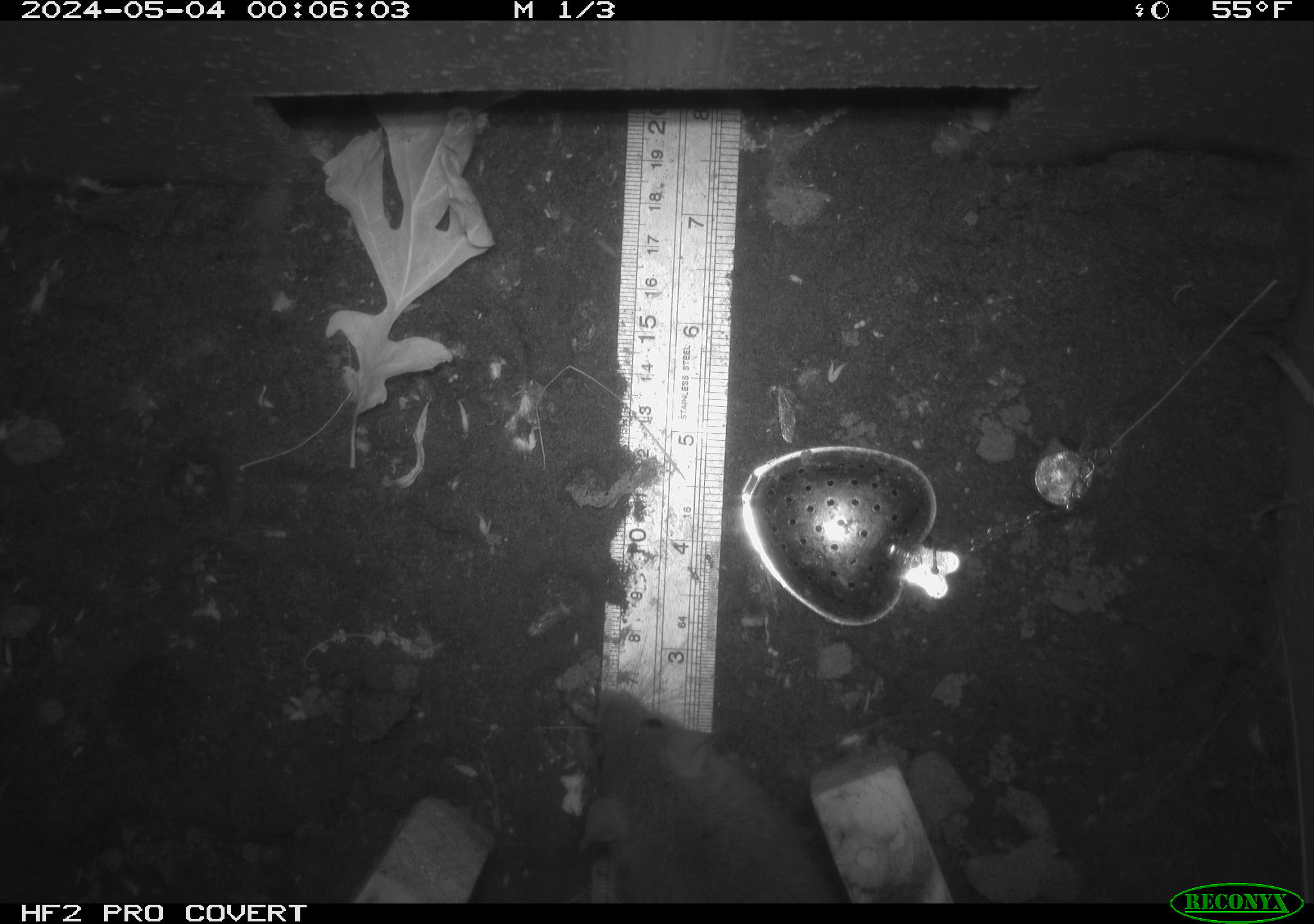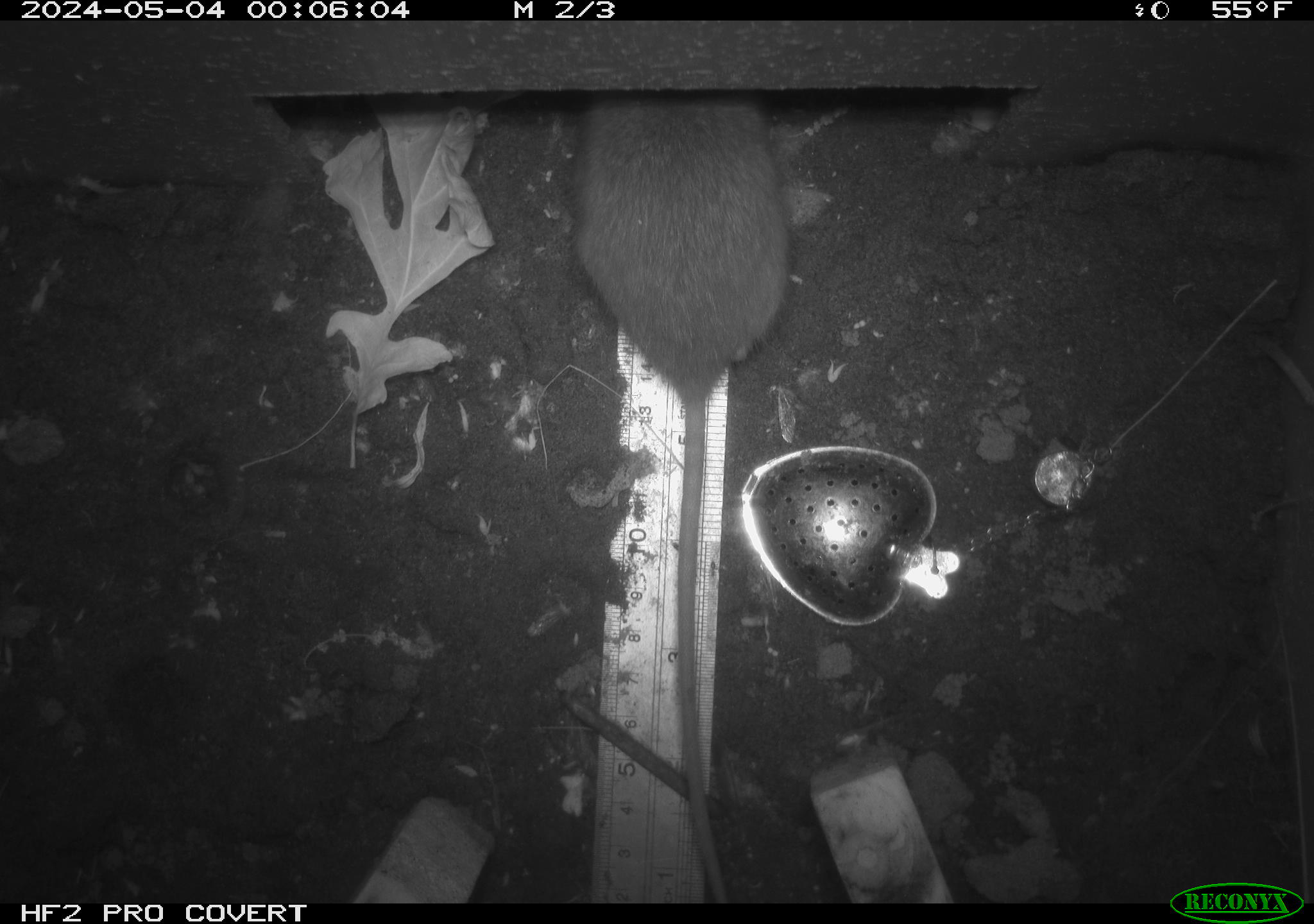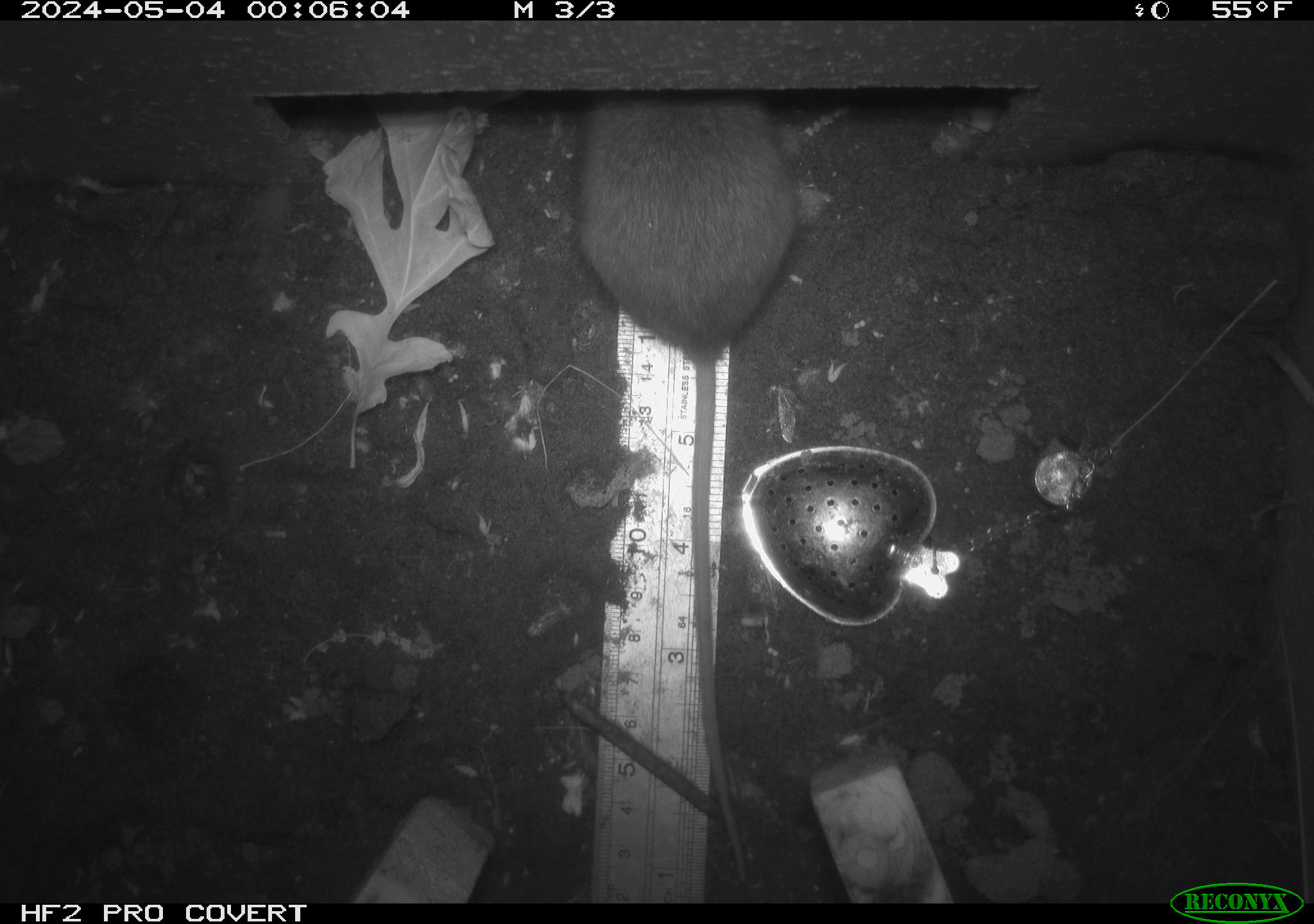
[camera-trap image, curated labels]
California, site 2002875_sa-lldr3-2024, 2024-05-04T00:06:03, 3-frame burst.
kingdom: Animalia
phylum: Chordata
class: Mammalia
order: Rodentia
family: Muridae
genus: Rattus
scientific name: Rattus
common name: rat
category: rattus species